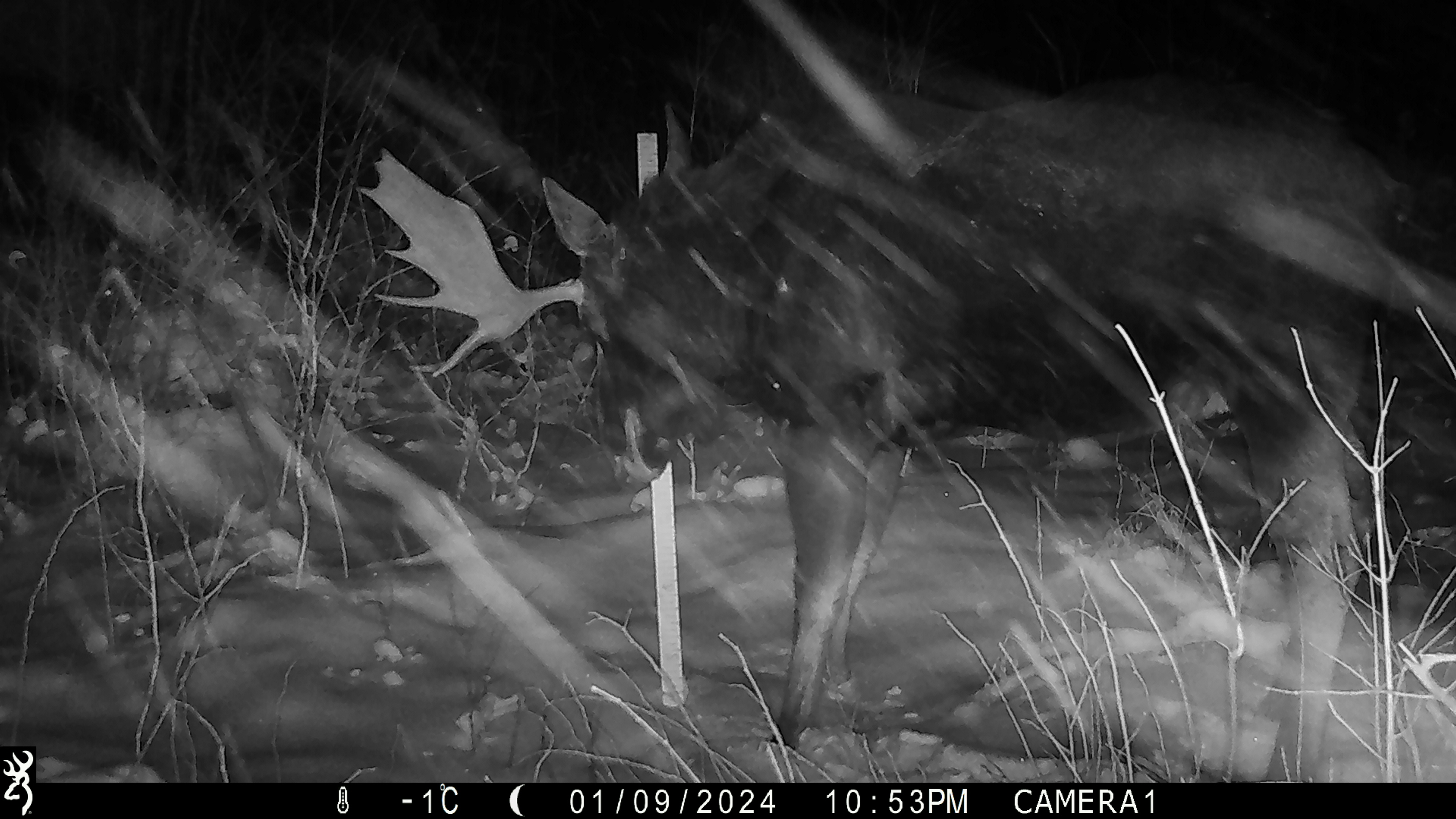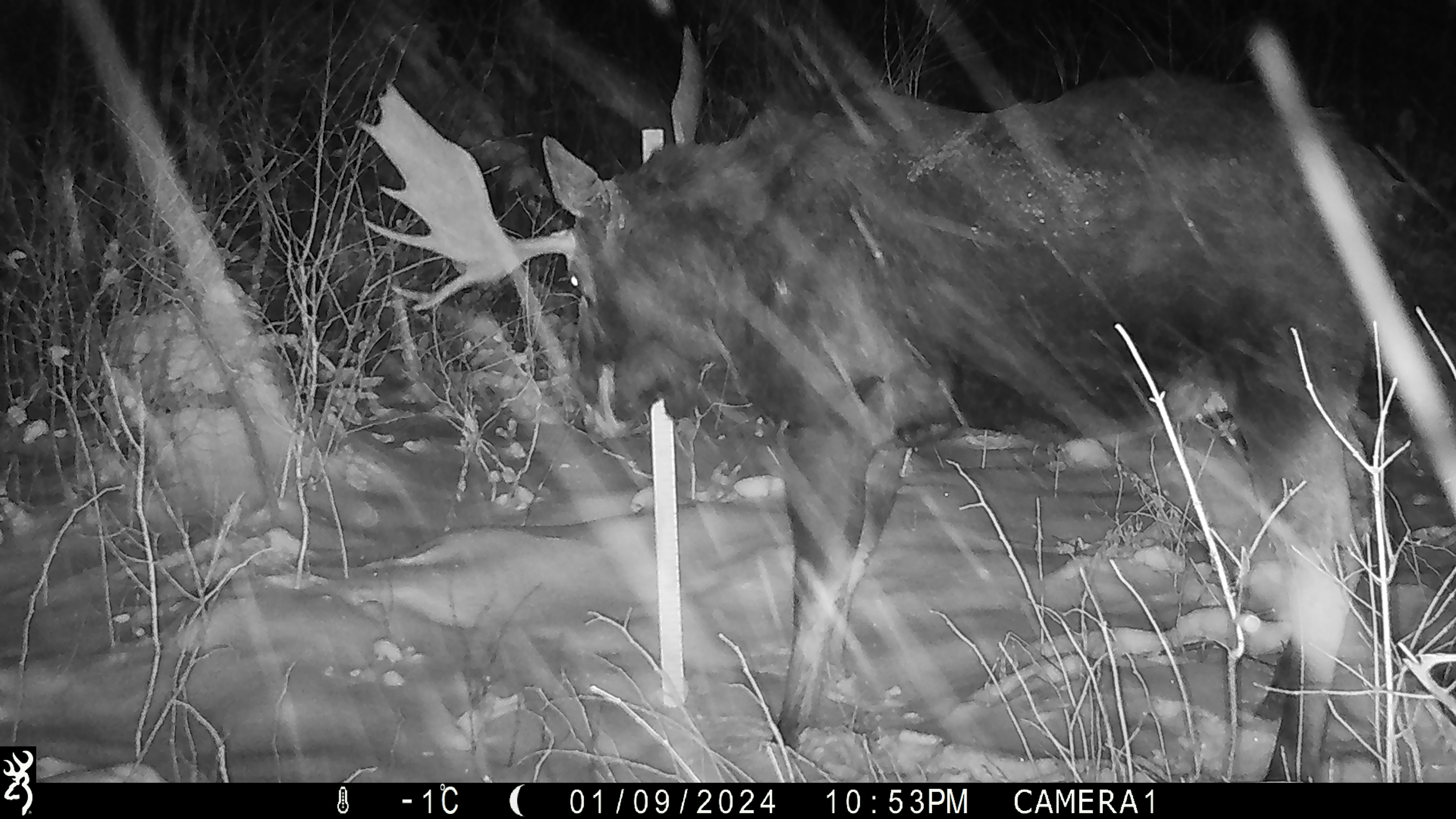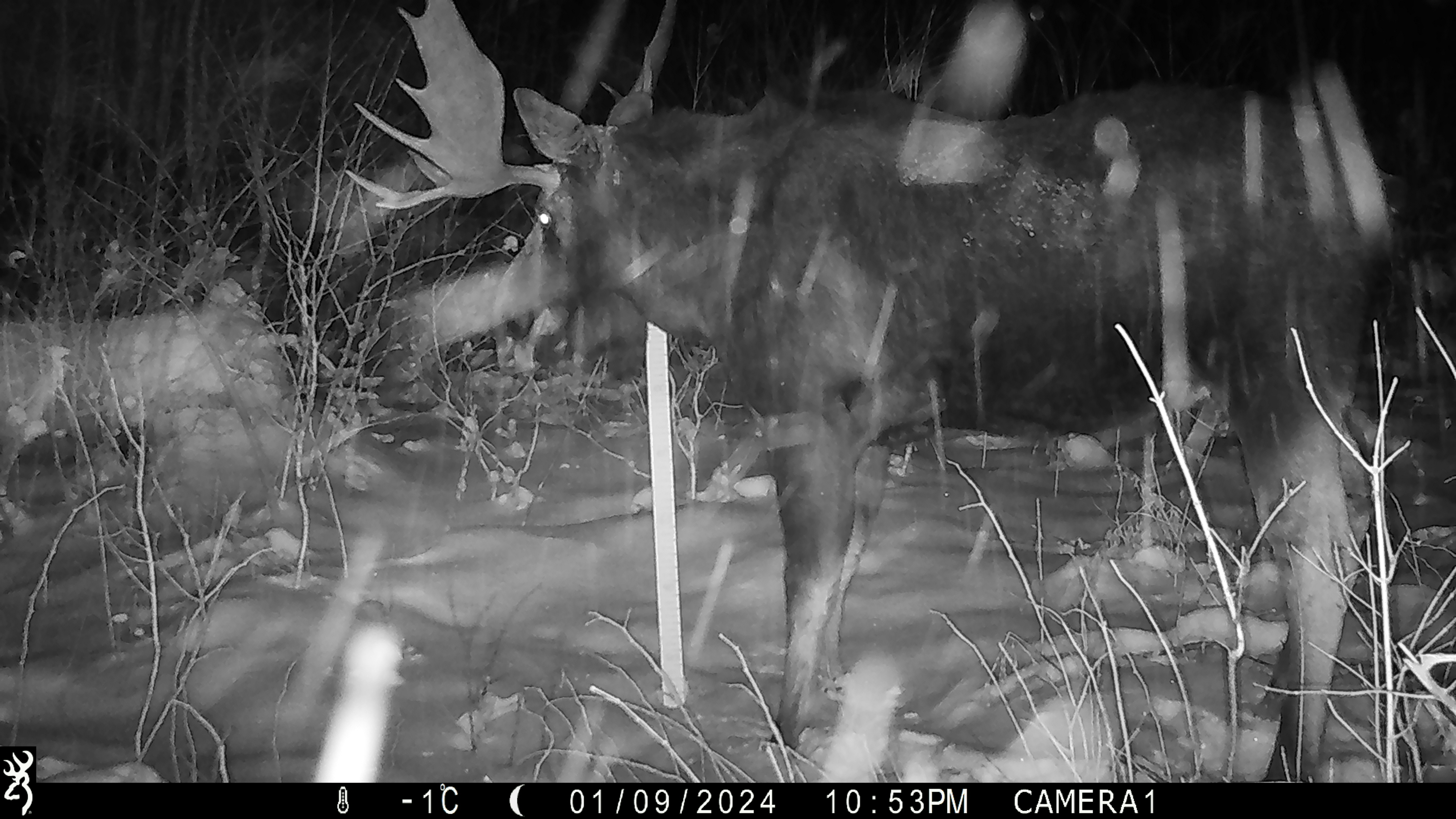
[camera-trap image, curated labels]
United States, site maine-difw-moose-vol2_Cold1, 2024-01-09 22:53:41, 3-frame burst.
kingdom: Animalia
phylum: Chordata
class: Mammalia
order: Artiodactyla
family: Cervidae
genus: Alces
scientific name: Alces alces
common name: moose